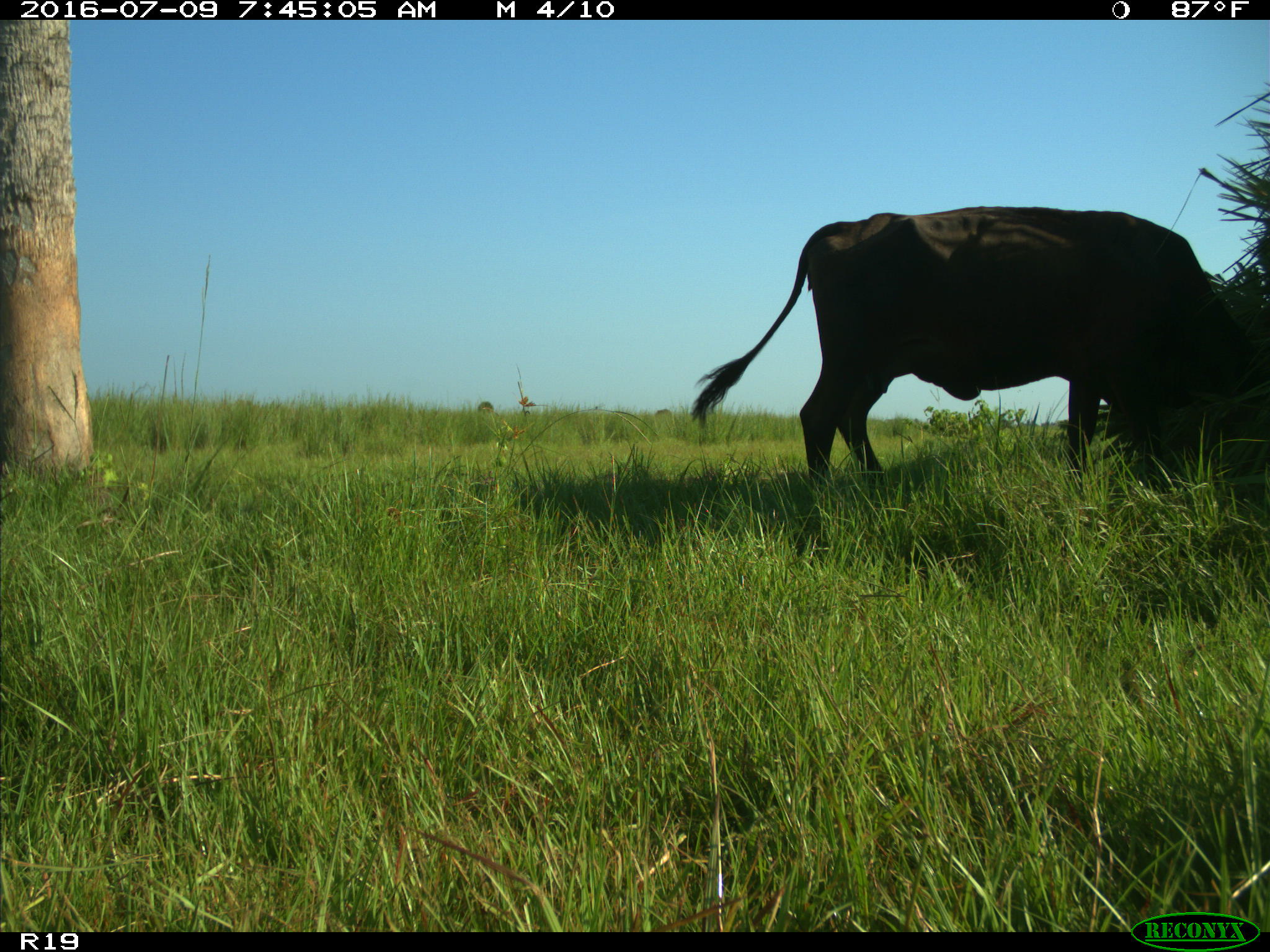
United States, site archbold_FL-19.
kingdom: Animalia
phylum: Chordata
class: Mammalia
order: Artiodactyla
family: Bovidae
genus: Bos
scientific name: Bos taurus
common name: domestic cow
Bos taurus (domestic cow).